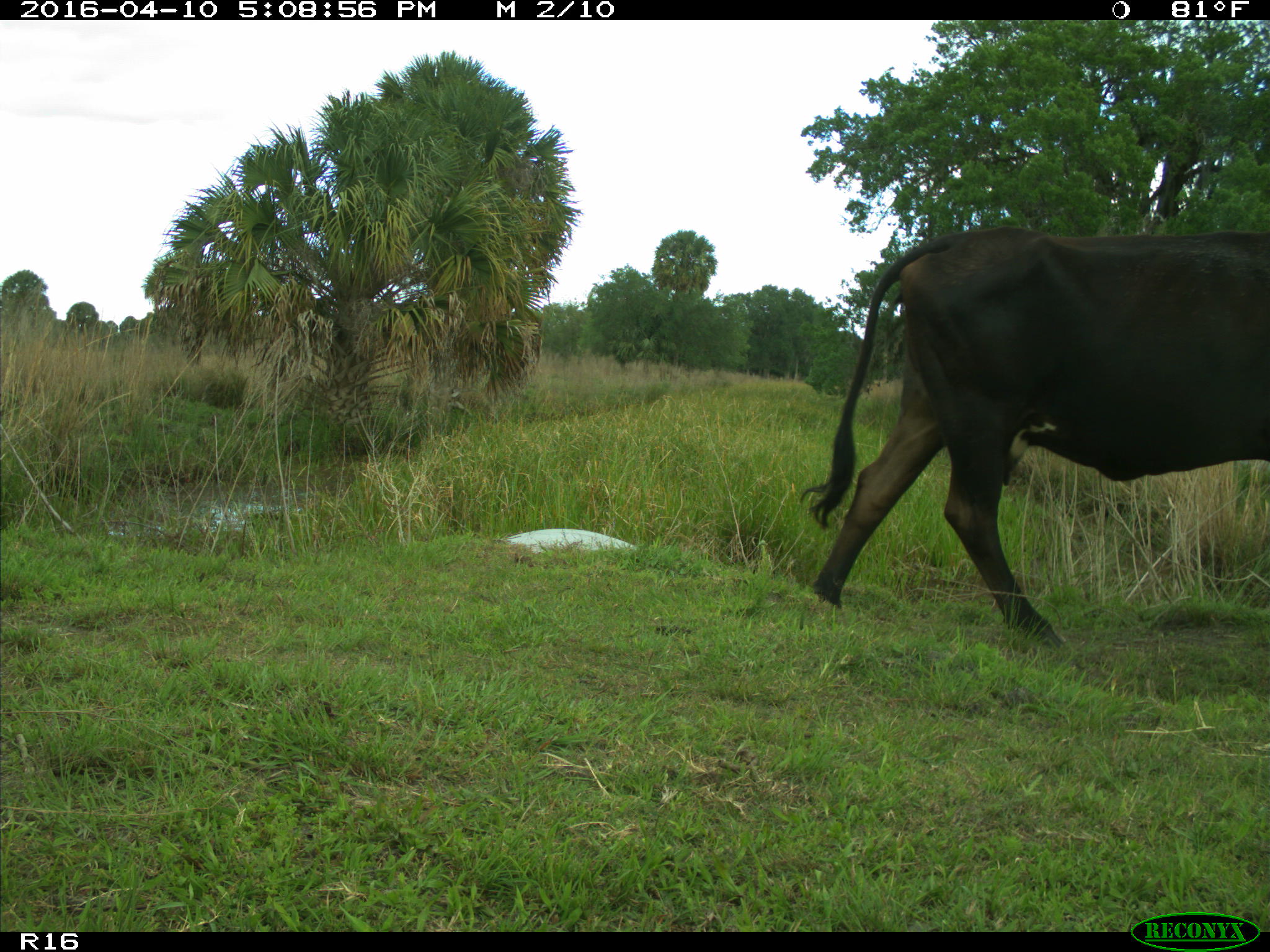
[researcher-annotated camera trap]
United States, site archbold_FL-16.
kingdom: Animalia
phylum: Chordata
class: Mammalia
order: Artiodactyla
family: Bovidae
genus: Bos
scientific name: Bos taurus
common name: domestic cow